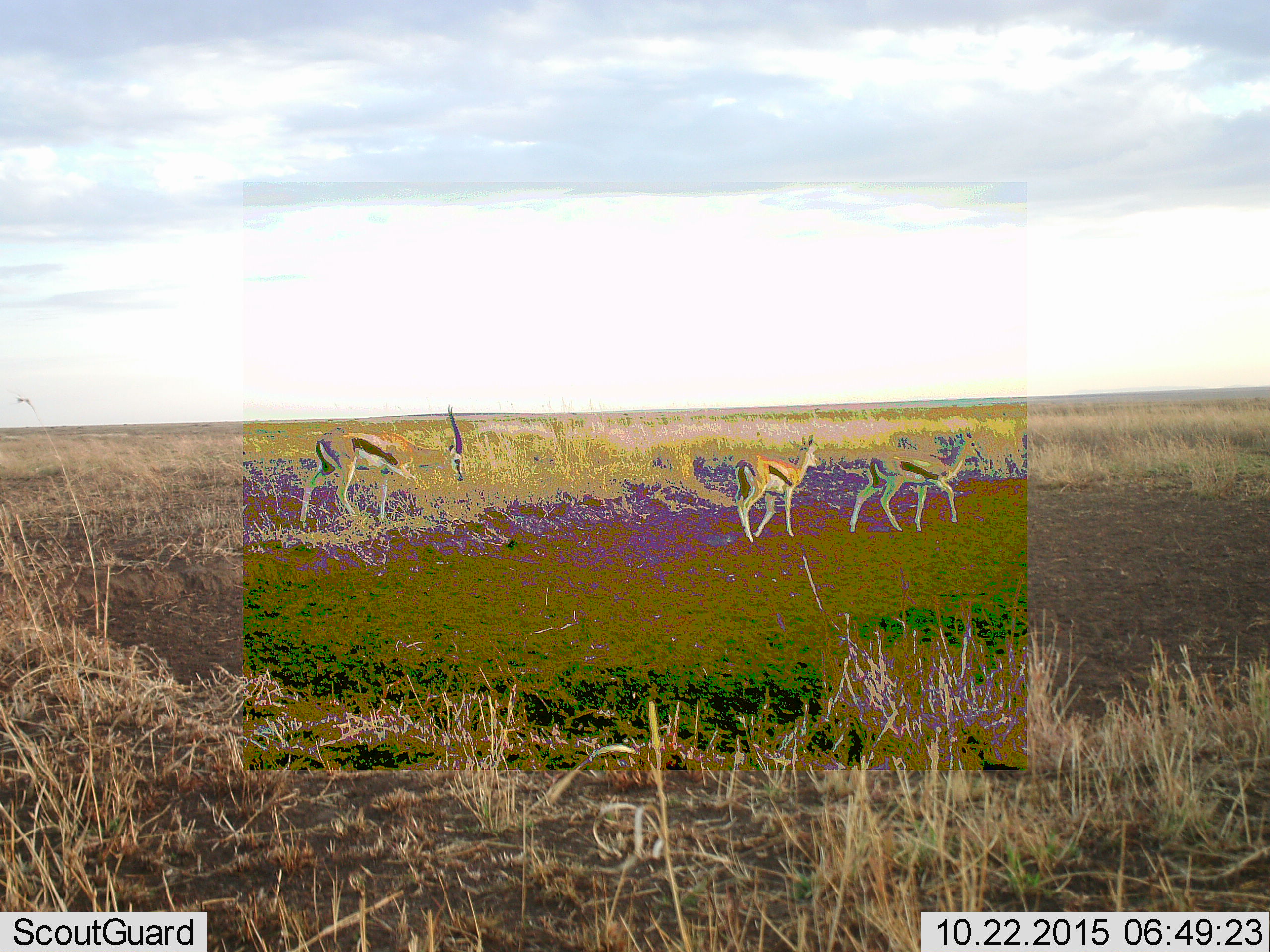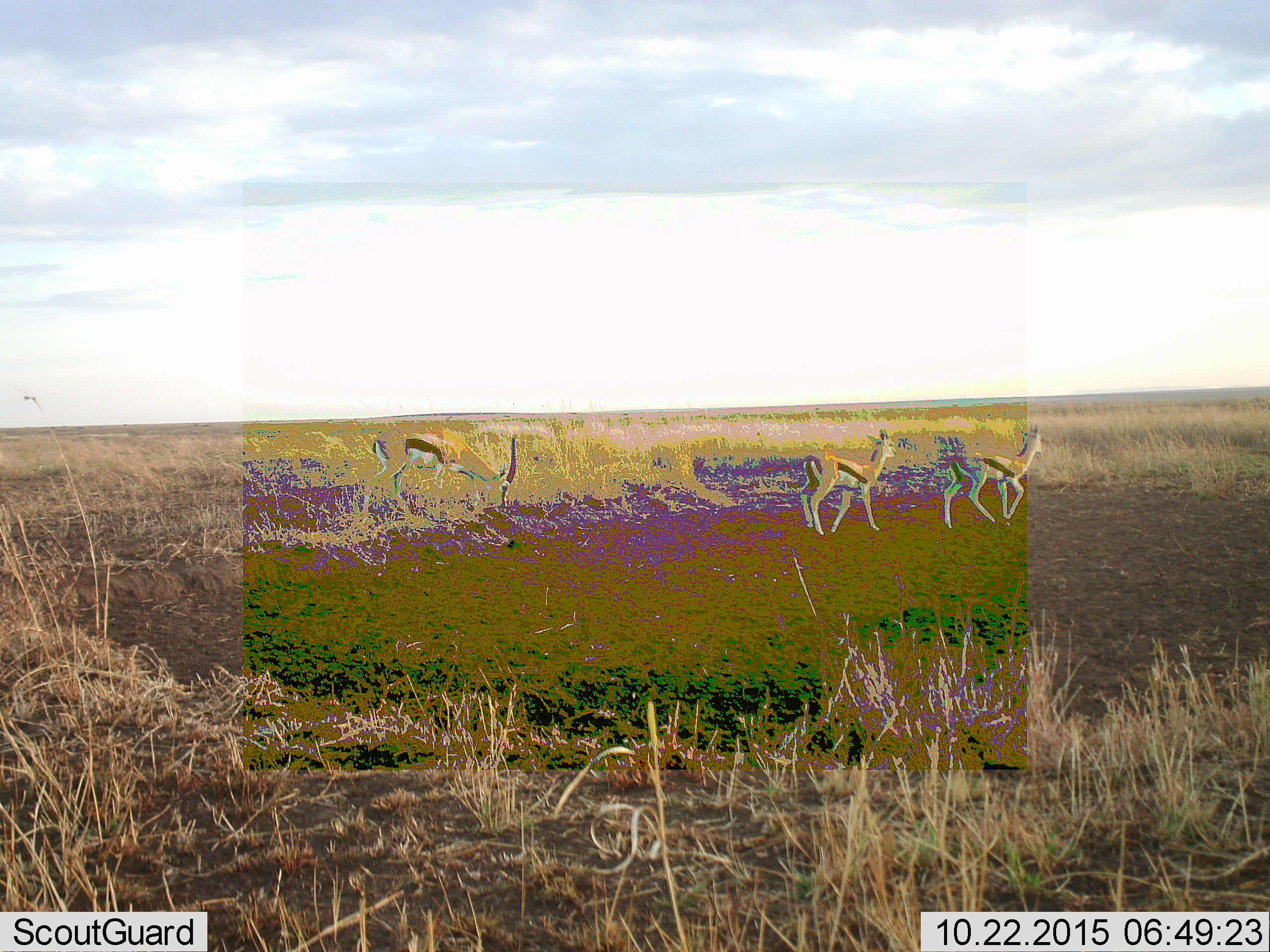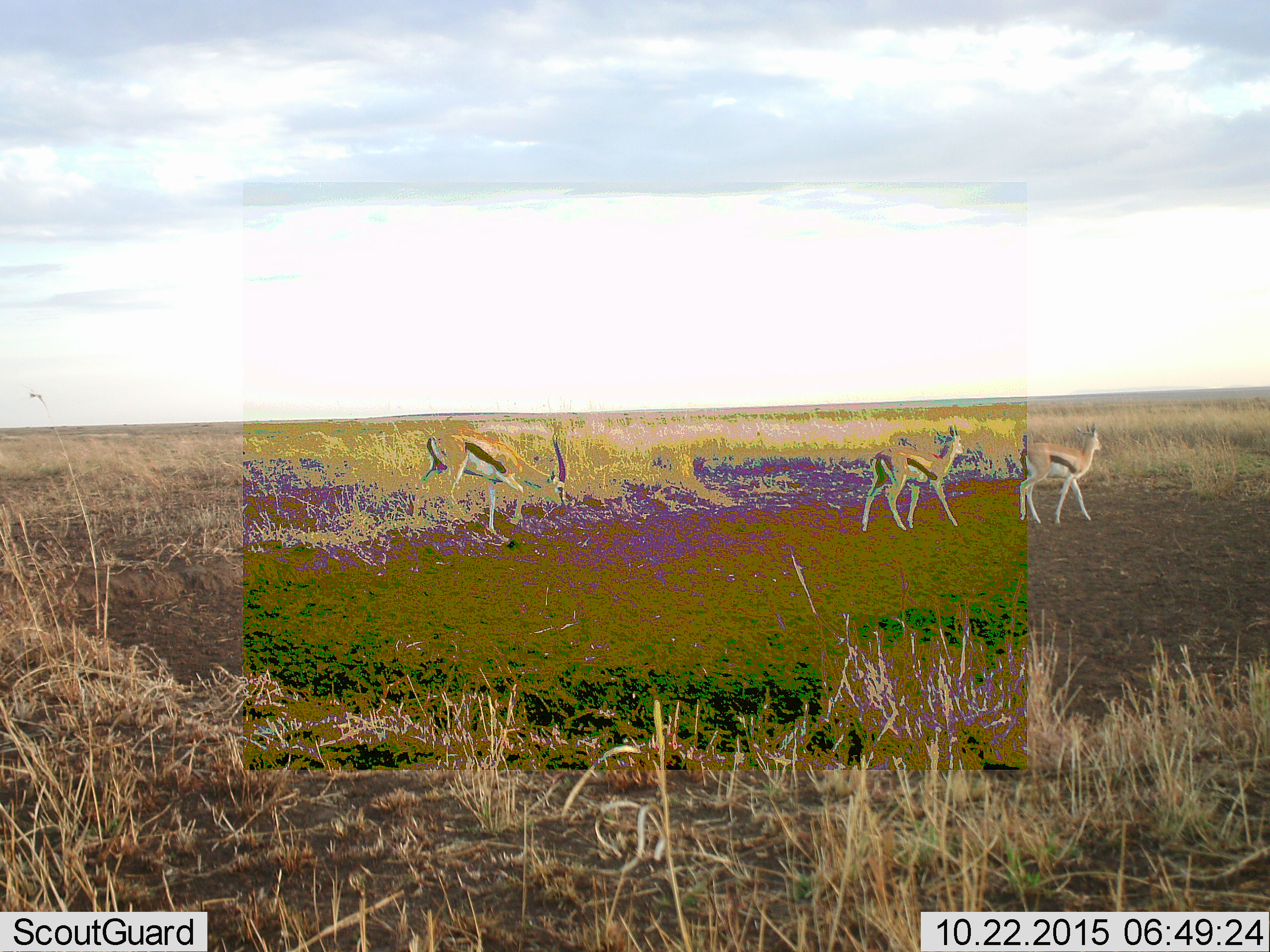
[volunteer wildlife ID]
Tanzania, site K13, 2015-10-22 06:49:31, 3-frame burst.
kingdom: Animalia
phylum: Chordata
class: Mammalia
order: Artiodactyla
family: Bovidae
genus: Eudorcas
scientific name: Eudorcas thomsonii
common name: thomson's gazelle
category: gazellethomsons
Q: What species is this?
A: Gazellethomsons (thomson's gazelle) (Eudorcas thomsonii).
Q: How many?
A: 3.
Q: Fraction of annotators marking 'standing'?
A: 0%.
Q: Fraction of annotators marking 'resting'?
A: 0%.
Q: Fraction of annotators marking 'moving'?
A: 100%.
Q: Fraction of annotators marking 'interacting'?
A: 0%.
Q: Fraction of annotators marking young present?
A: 12%.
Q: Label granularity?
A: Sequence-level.